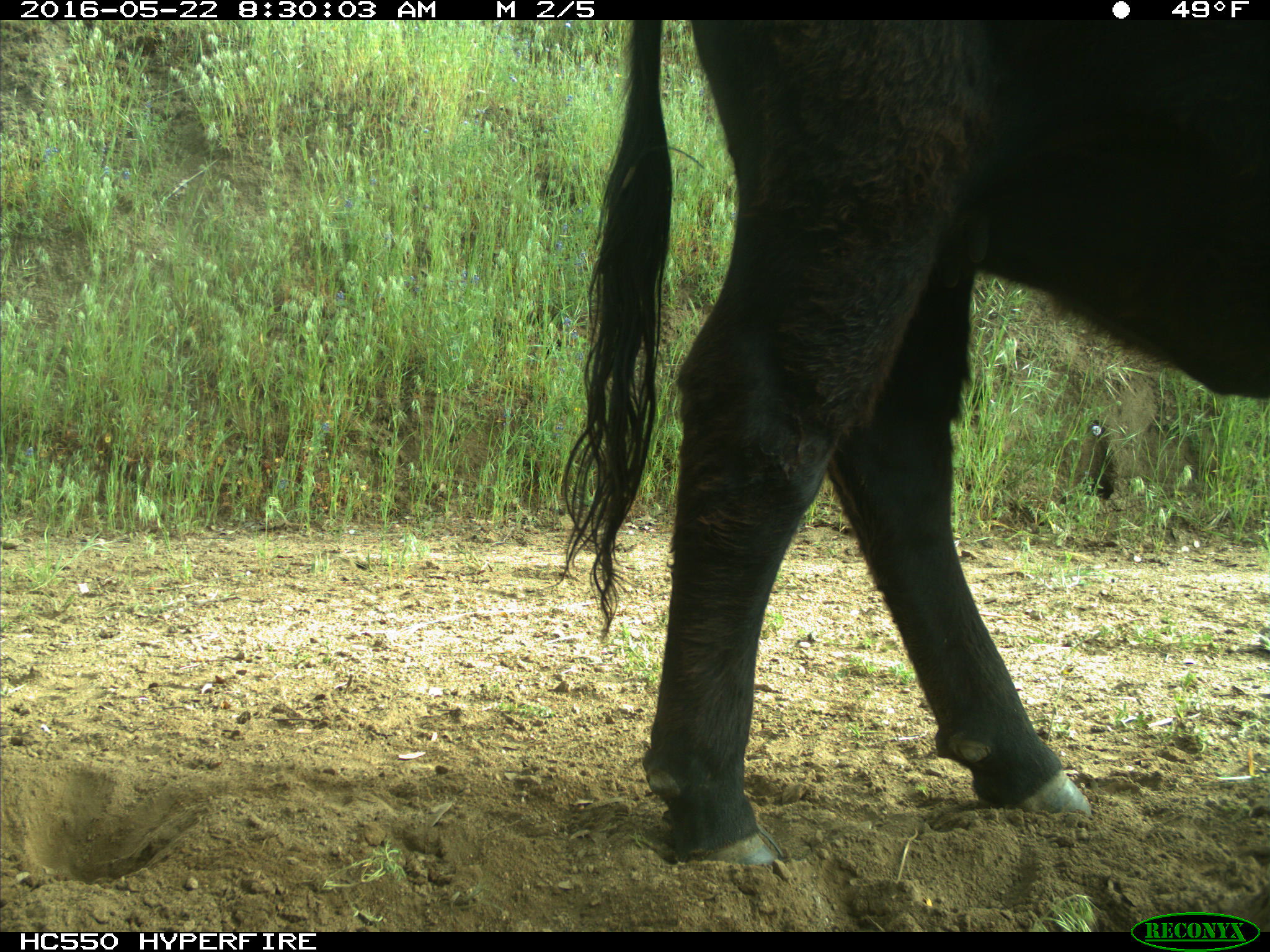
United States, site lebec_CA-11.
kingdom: Animalia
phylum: Chordata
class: Mammalia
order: Artiodactyla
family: Bovidae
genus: Bos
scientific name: Bos taurus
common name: domestic cow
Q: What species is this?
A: Bos taurus (domestic cow).